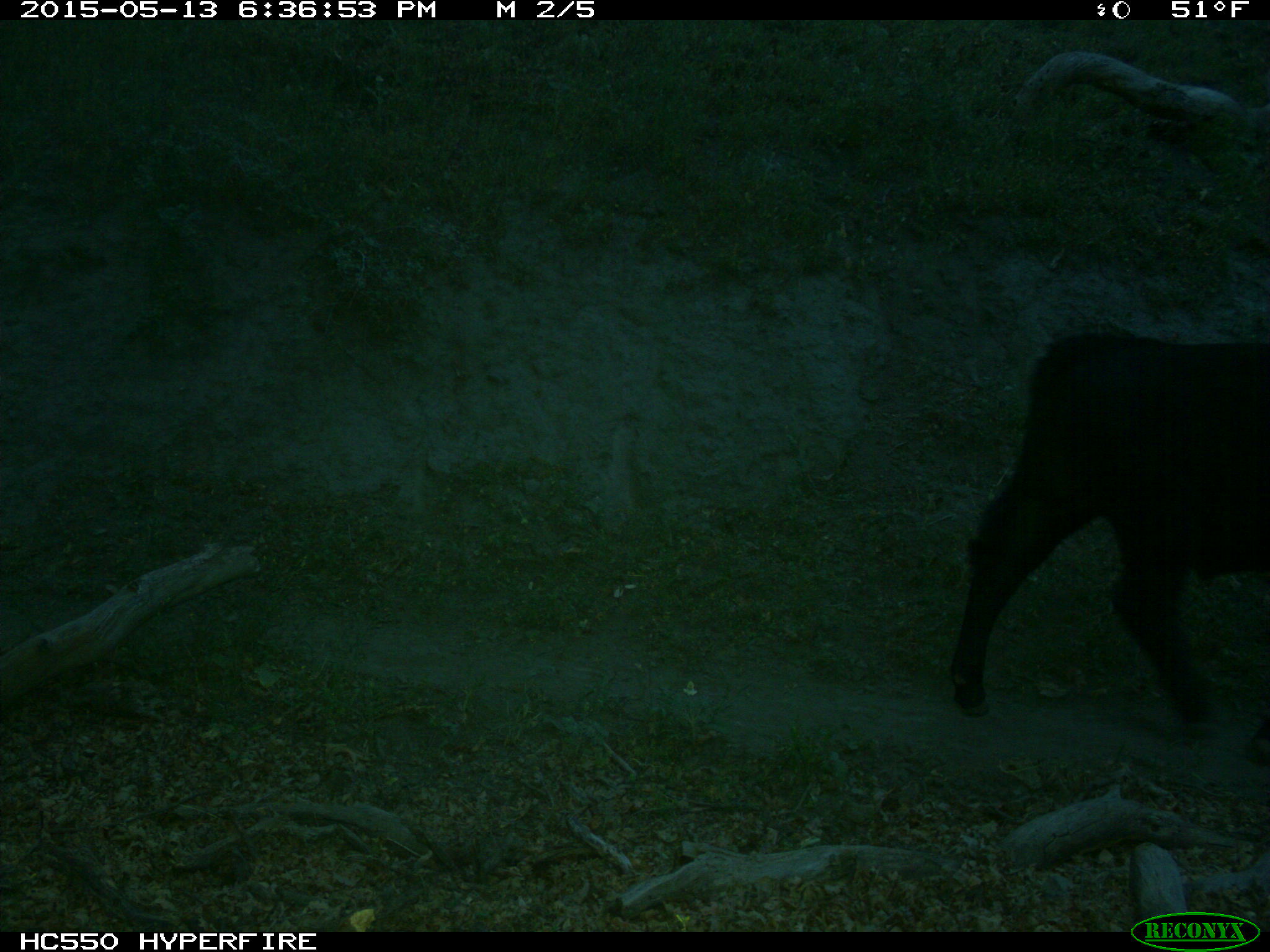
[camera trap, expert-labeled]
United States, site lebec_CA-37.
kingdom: Animalia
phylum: Chordata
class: Mammalia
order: Artiodactyla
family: Bovidae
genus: Bos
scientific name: Bos taurus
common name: domestic cow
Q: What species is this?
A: Bos taurus (domestic cow).